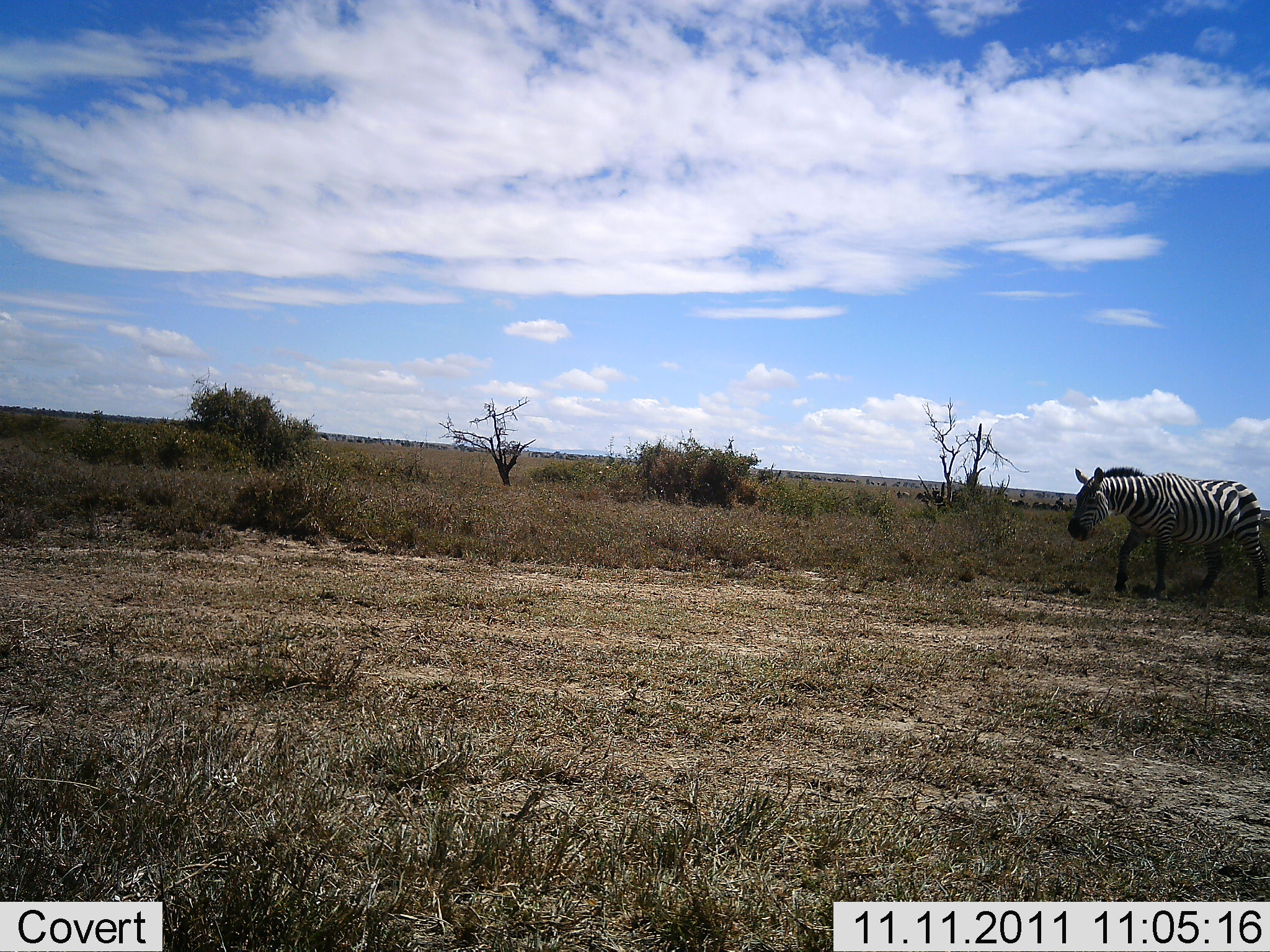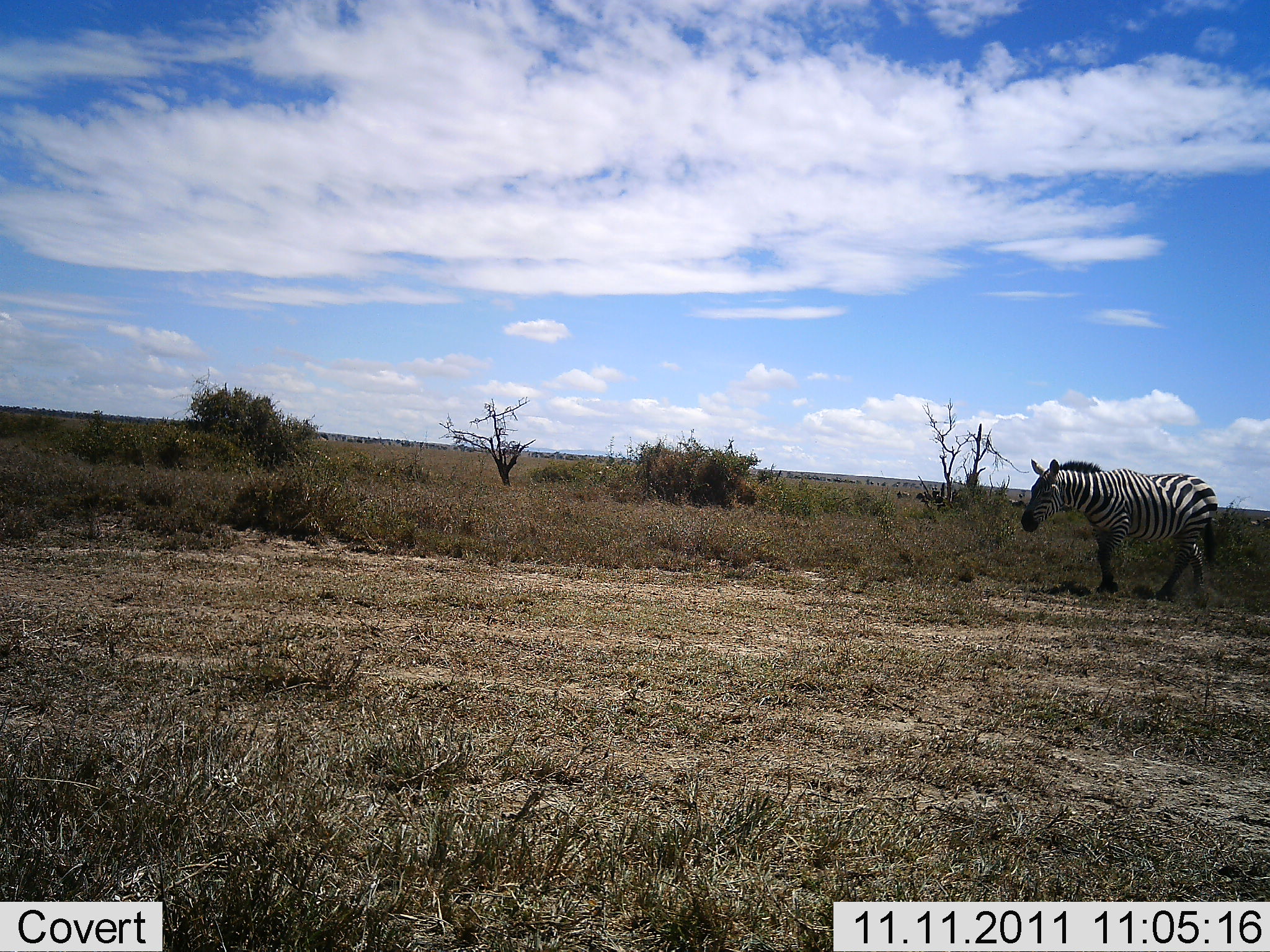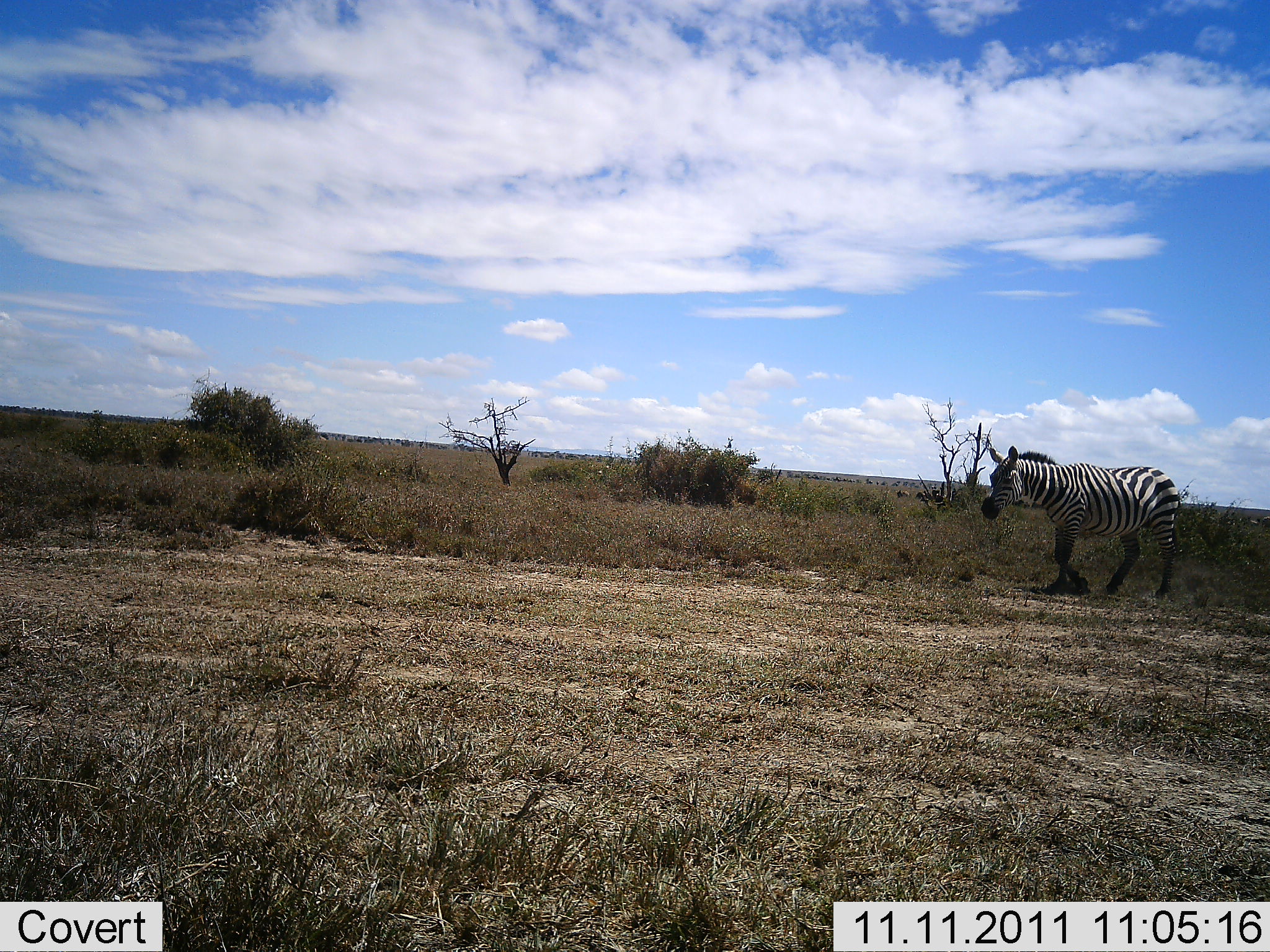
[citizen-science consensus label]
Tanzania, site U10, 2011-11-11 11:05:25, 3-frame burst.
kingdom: Animalia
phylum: Chordata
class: Mammalia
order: Perissodactyla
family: Equidae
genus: Equus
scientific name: Equus quagga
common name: plains zebra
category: zebra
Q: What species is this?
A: Zebra (plains zebra) (Equus quagga).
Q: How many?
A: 1.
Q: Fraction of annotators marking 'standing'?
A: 10%.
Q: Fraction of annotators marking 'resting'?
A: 0%.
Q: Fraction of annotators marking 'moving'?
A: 90%.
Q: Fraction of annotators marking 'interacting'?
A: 0%.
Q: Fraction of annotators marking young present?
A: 0%.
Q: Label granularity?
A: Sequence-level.